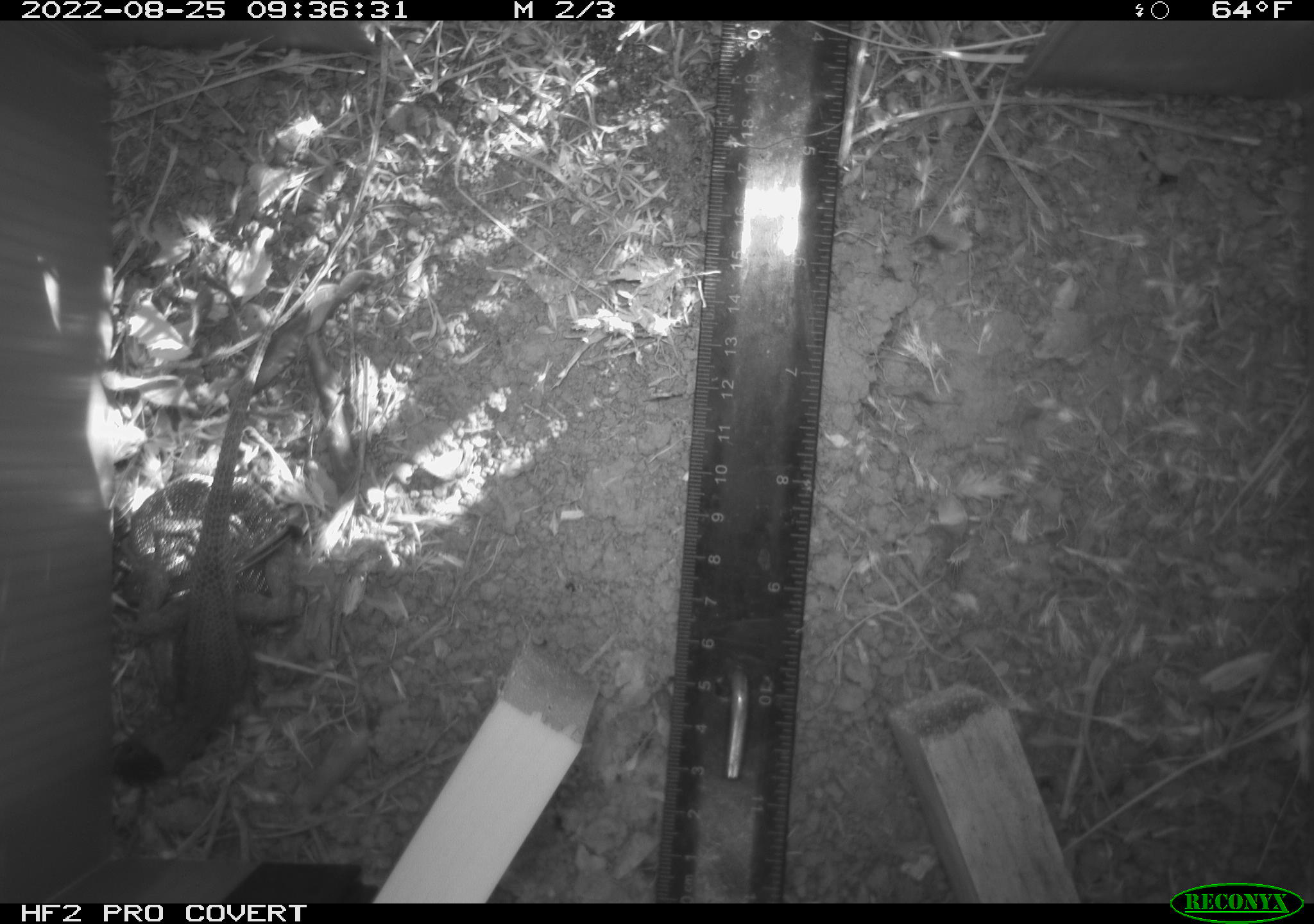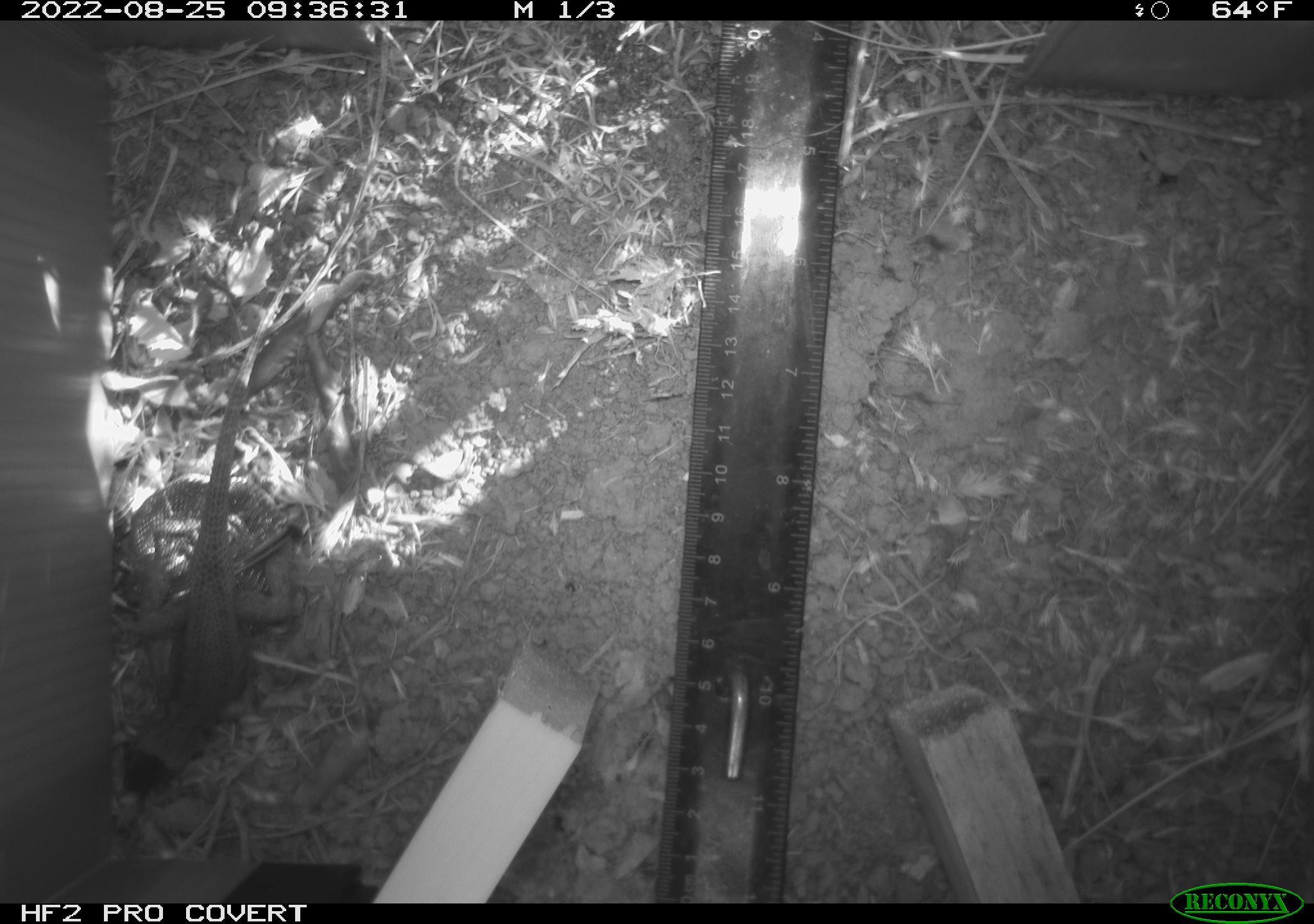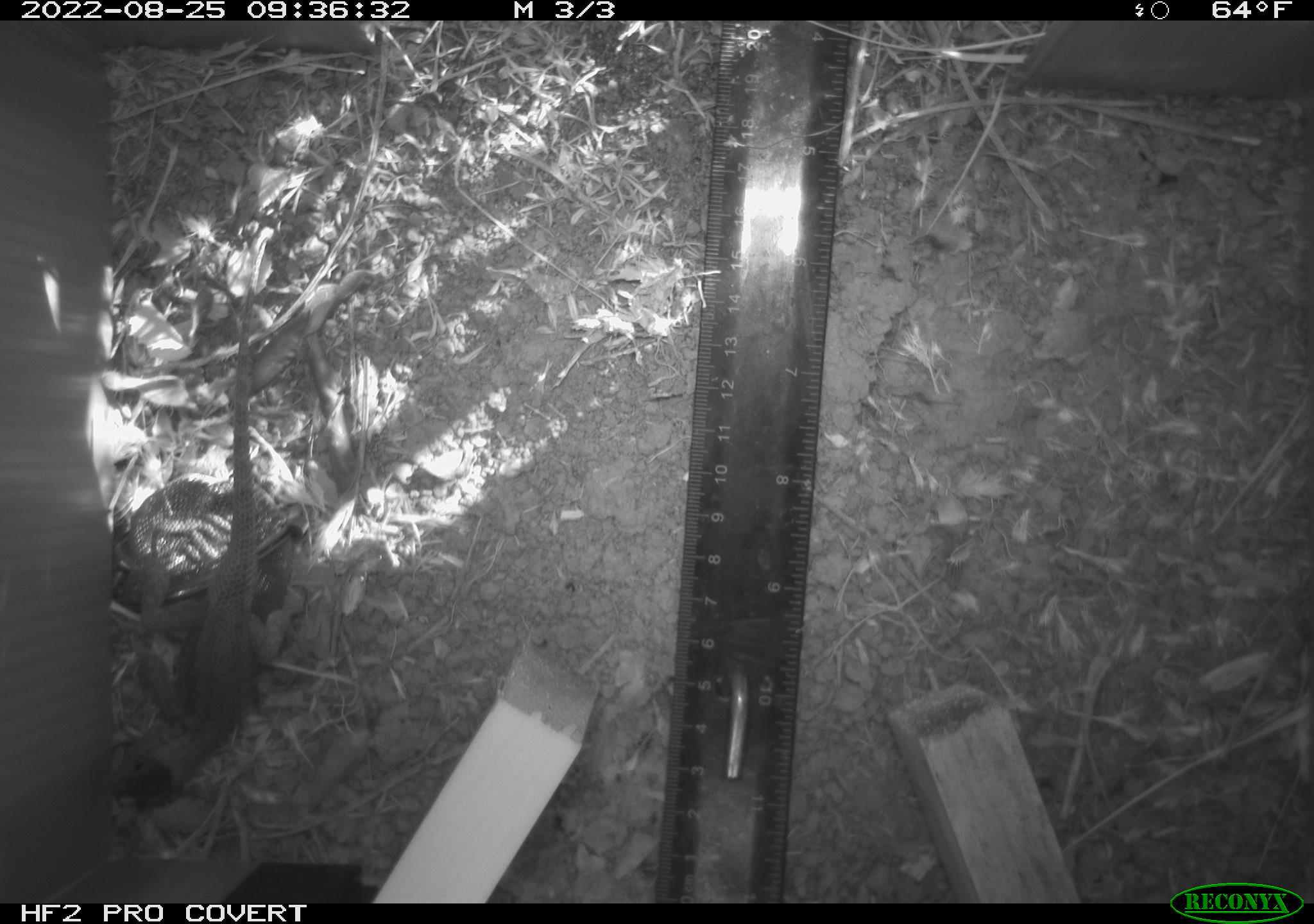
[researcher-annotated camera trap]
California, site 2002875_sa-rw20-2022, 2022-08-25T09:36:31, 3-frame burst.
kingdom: Animalia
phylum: Chordata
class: Reptilia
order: Squamata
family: Phrynosomatidae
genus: Sceloporus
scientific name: Sceloporus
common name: spiny lizards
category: sceloporus species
Sceloporus species (spiny lizards) (Sceloporus).